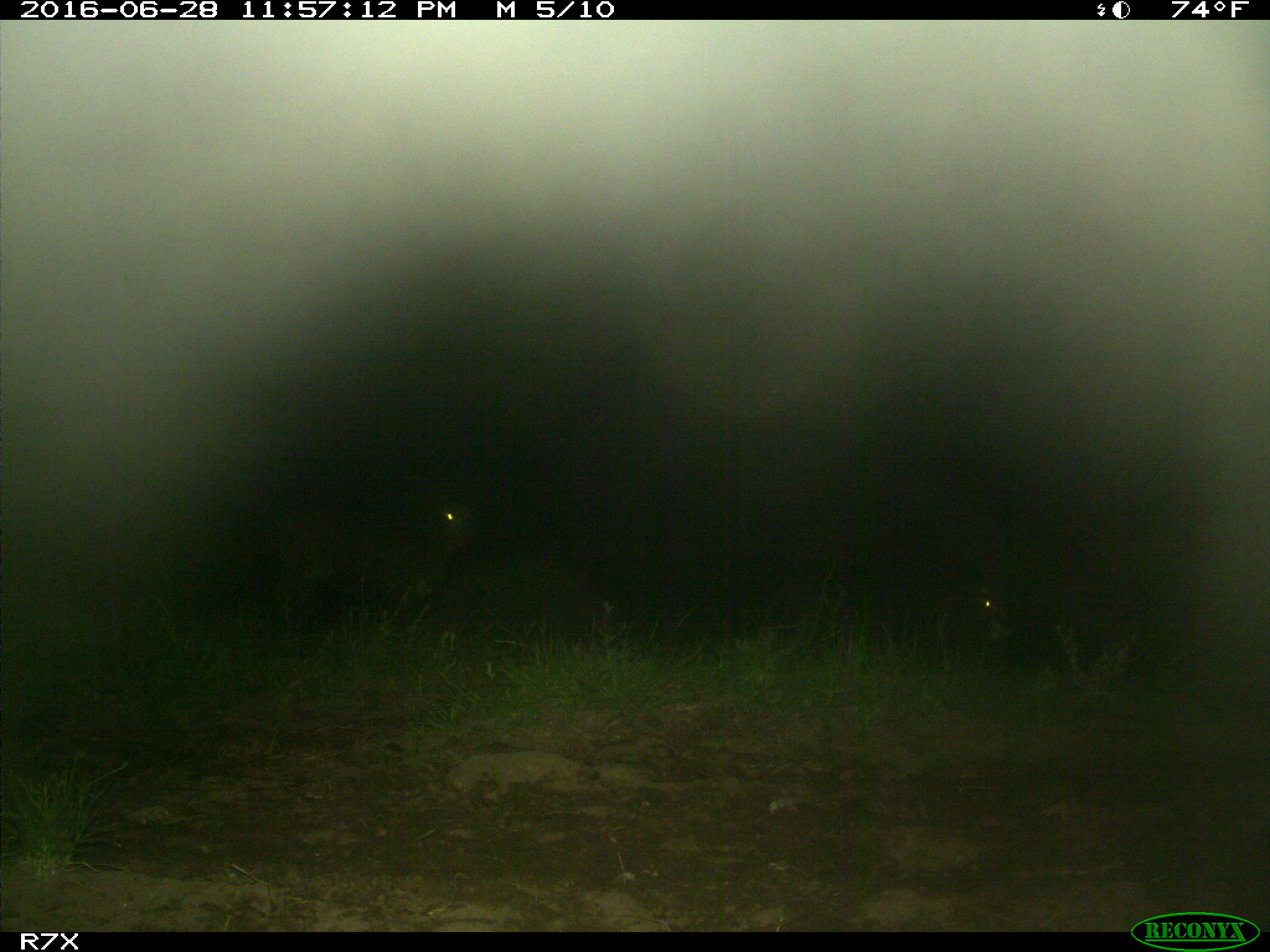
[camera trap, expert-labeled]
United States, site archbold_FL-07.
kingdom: Animalia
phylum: Chordata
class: Mammalia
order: Artiodactyla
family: Bovidae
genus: Bos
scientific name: Bos taurus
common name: domestic cow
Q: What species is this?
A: Bos taurus (domestic cow).